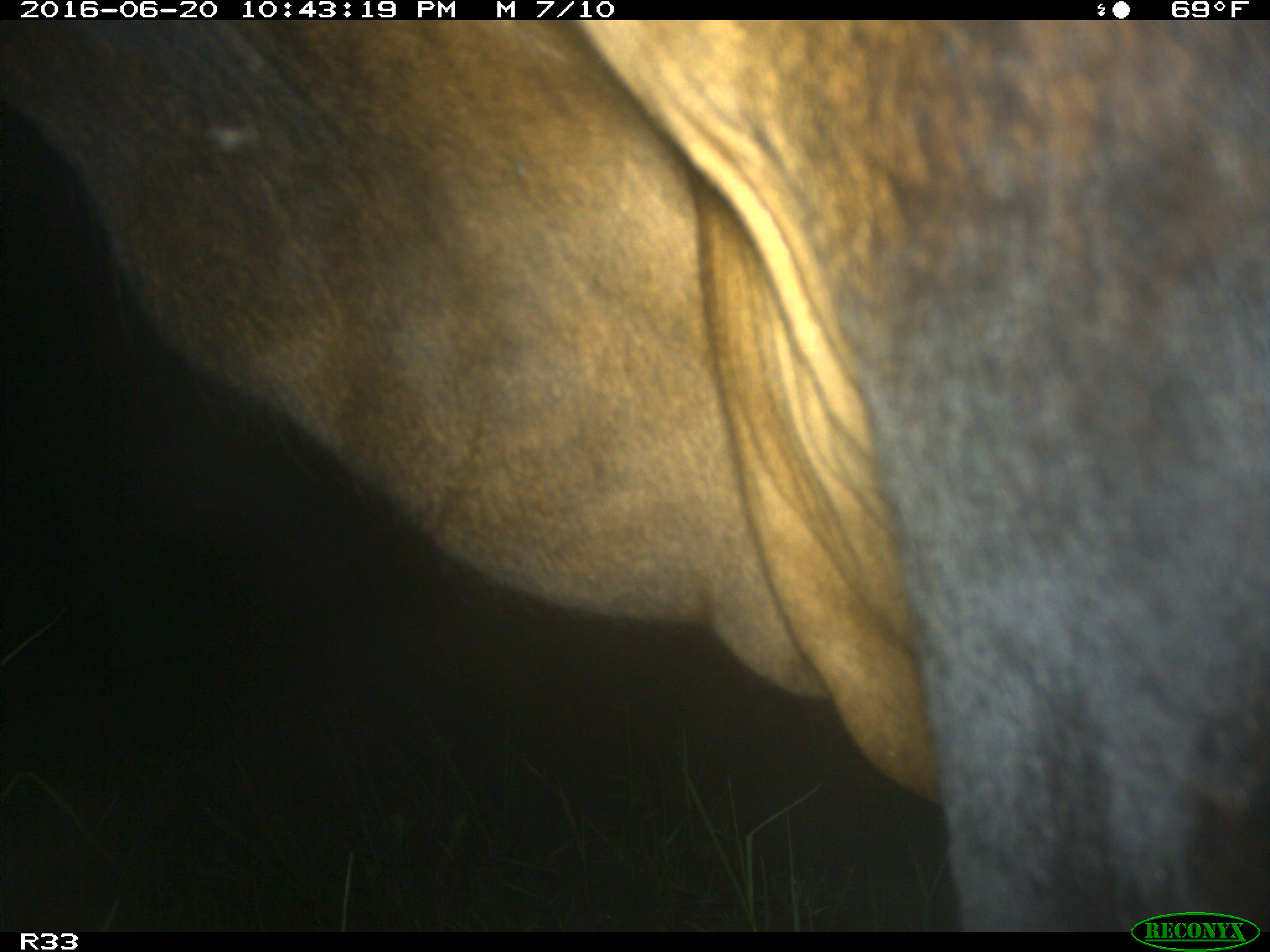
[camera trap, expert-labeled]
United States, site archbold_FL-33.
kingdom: Animalia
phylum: Chordata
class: Mammalia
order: Artiodactyla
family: Bovidae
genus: Bos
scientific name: Bos taurus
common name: domestic cow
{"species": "Bos taurus (domestic cow)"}